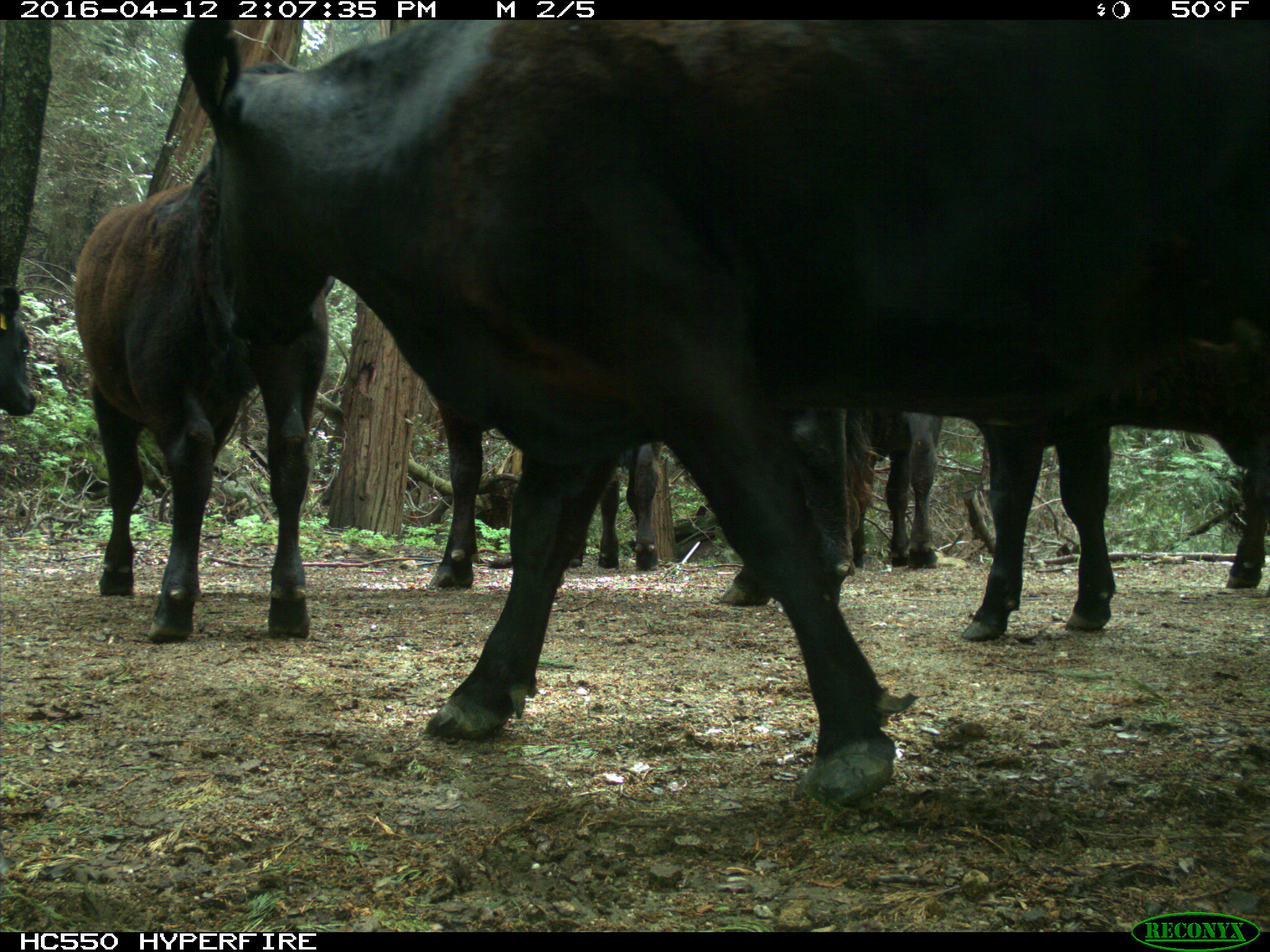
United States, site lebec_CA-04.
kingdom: Animalia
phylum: Chordata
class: Mammalia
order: Artiodactyla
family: Bovidae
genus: Bos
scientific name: Bos taurus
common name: domestic cow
Bos taurus (domestic cow).